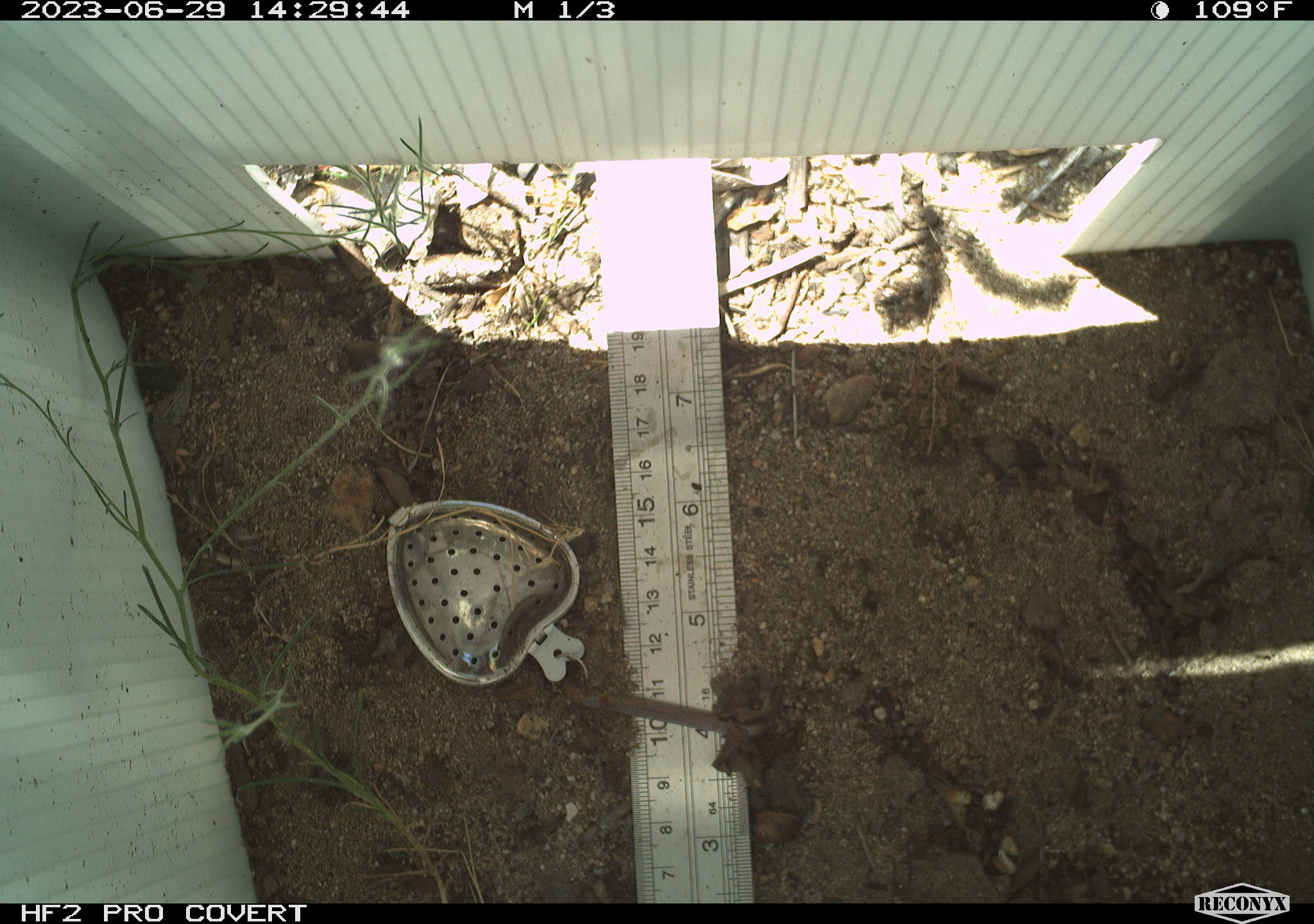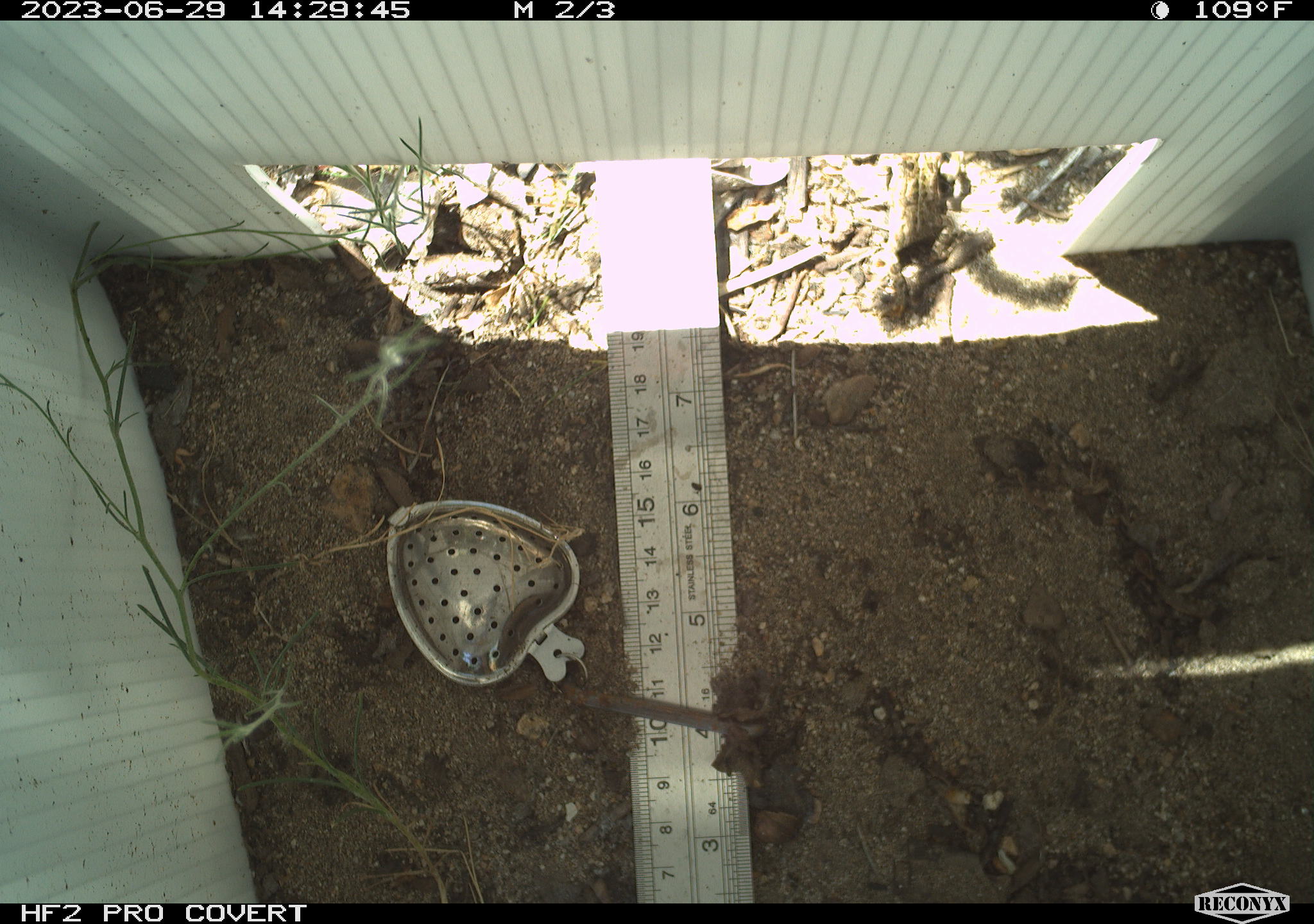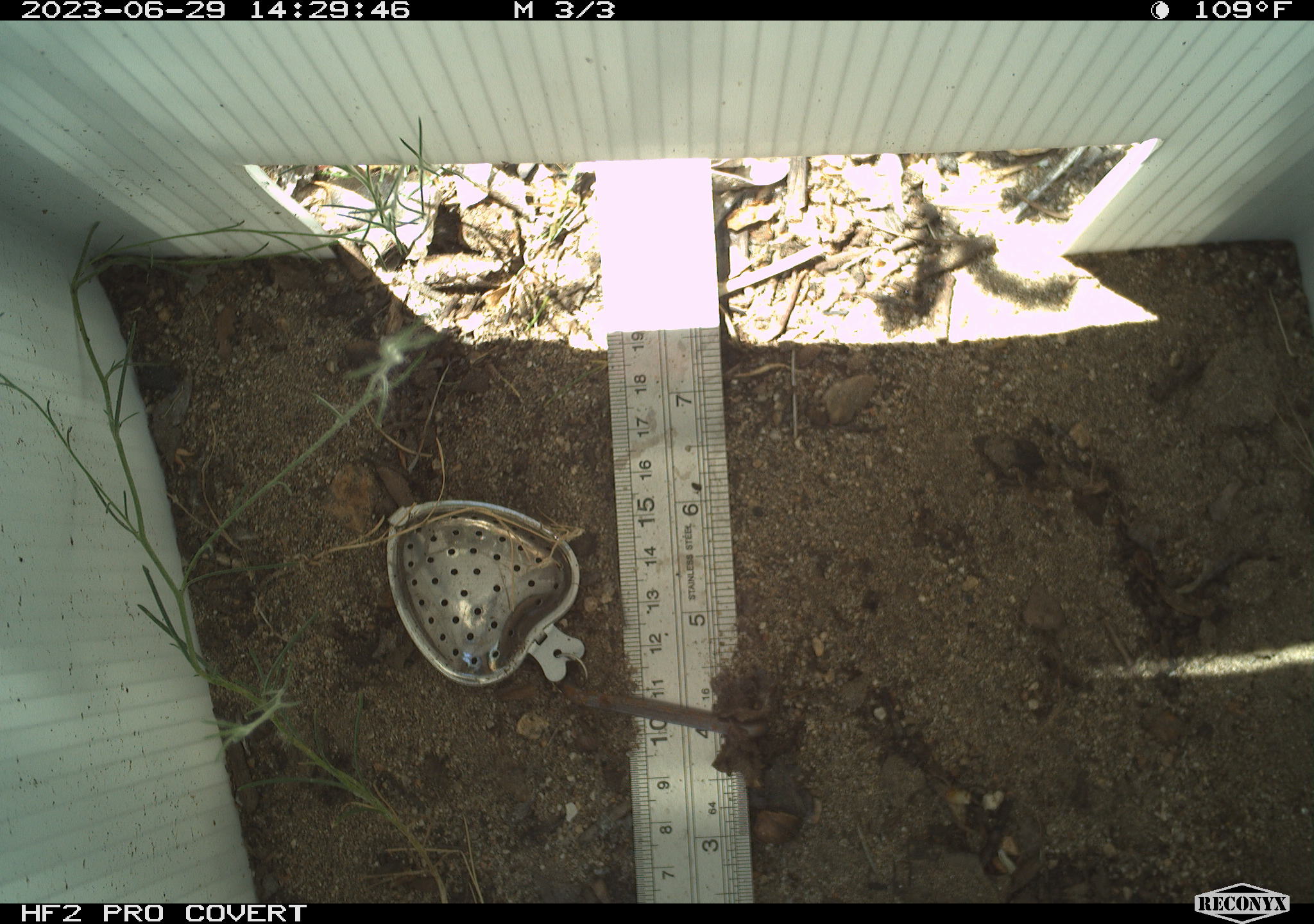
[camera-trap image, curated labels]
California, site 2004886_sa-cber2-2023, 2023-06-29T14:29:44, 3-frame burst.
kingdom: Animalia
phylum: Chordata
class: Amphibia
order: Anura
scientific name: Anura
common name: frogs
Frogs (Anura).